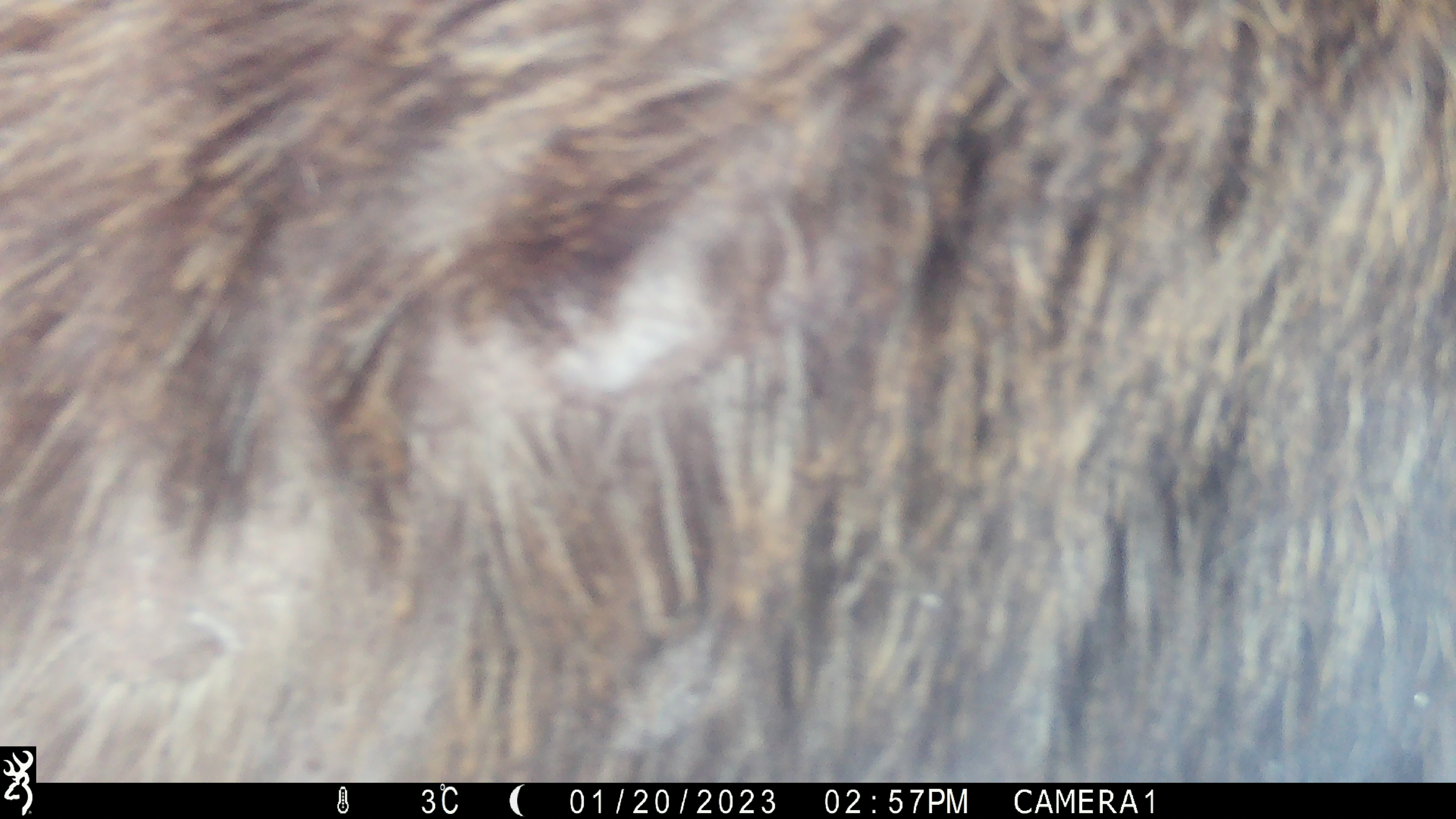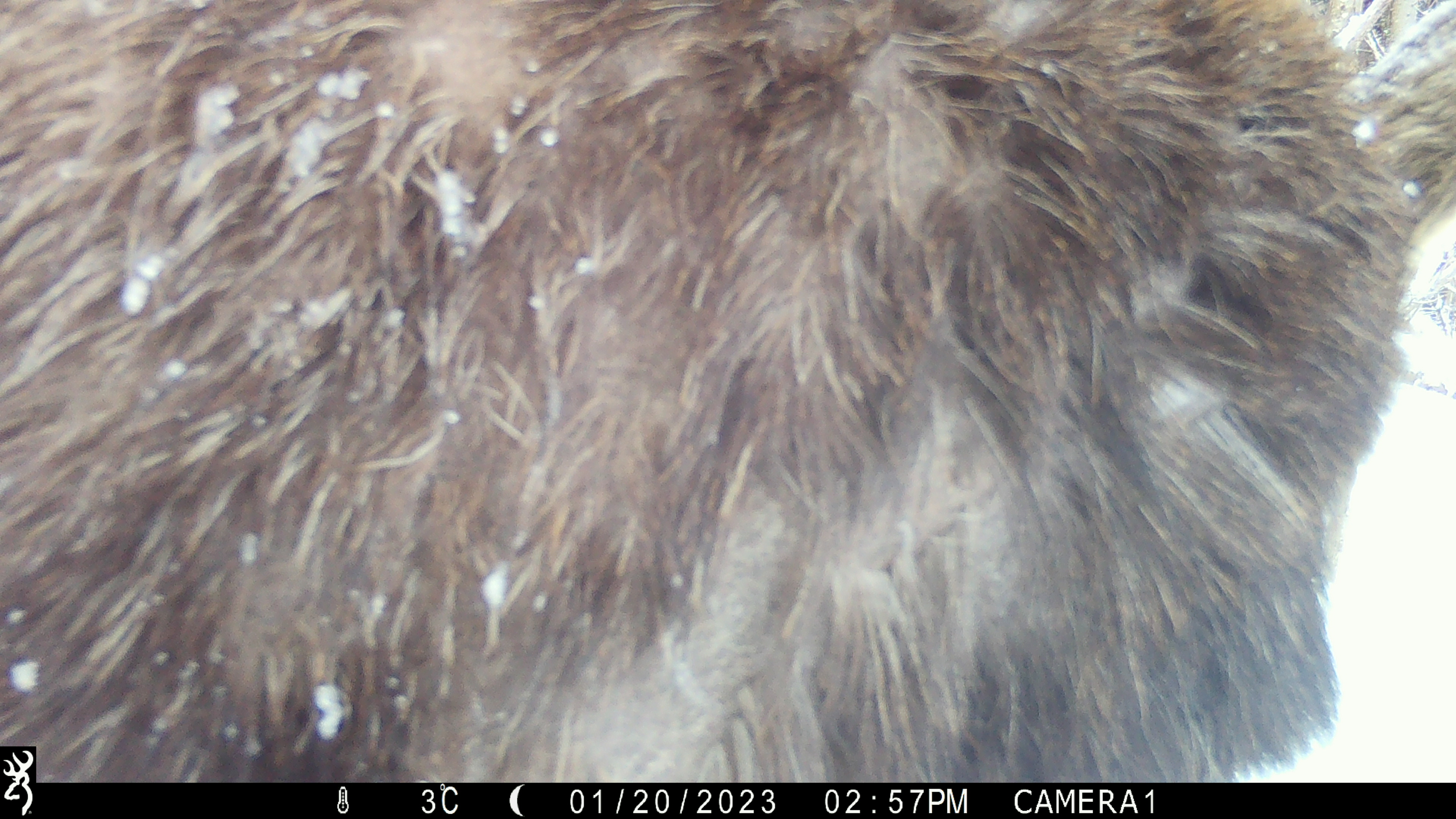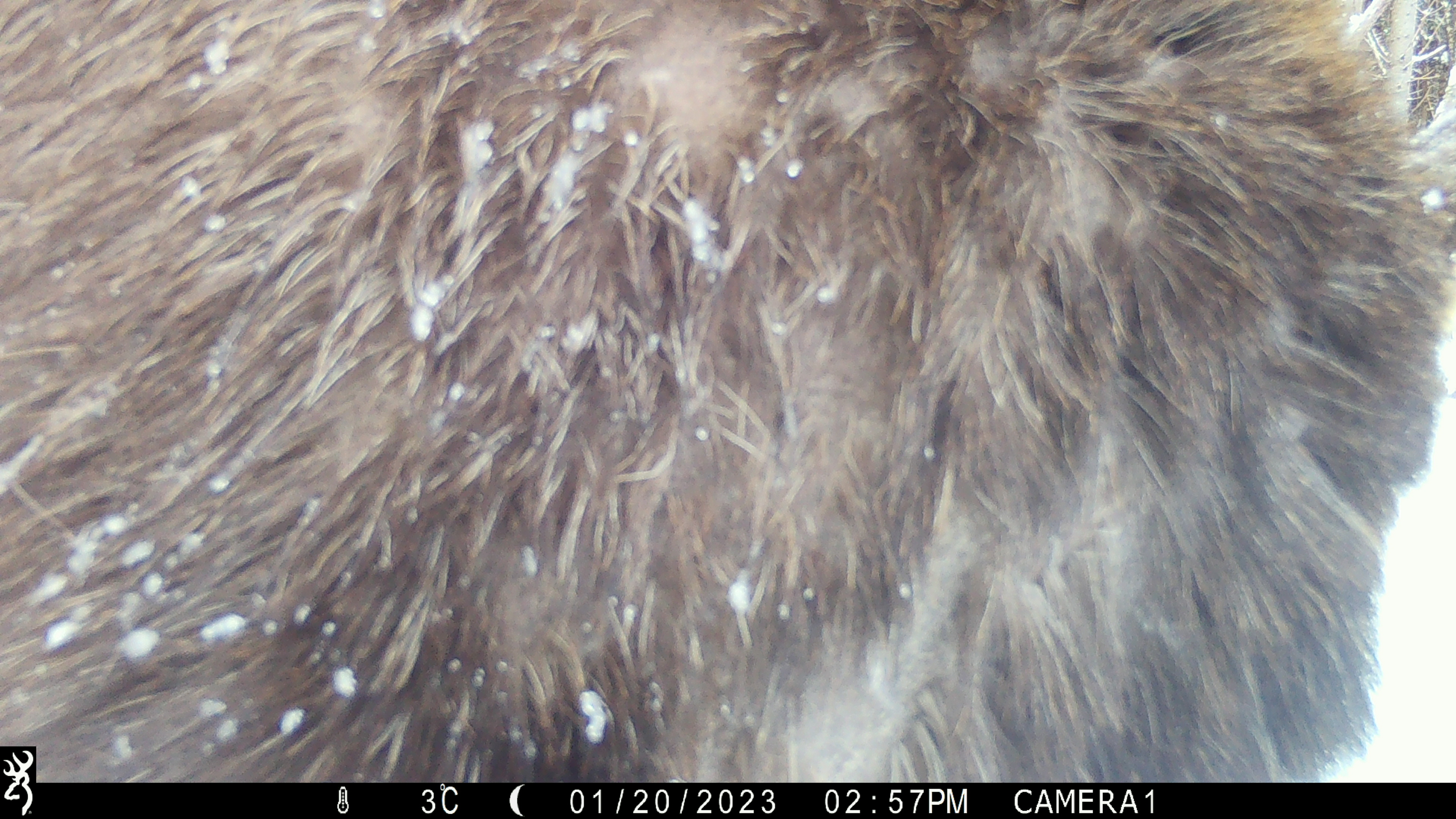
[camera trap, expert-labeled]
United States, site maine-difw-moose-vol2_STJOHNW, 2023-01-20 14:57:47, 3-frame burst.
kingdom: Animalia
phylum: Chordata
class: Mammalia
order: Artiodactyla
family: Cervidae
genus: Alces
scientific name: Alces alces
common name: moose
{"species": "moose (Alces alces)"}